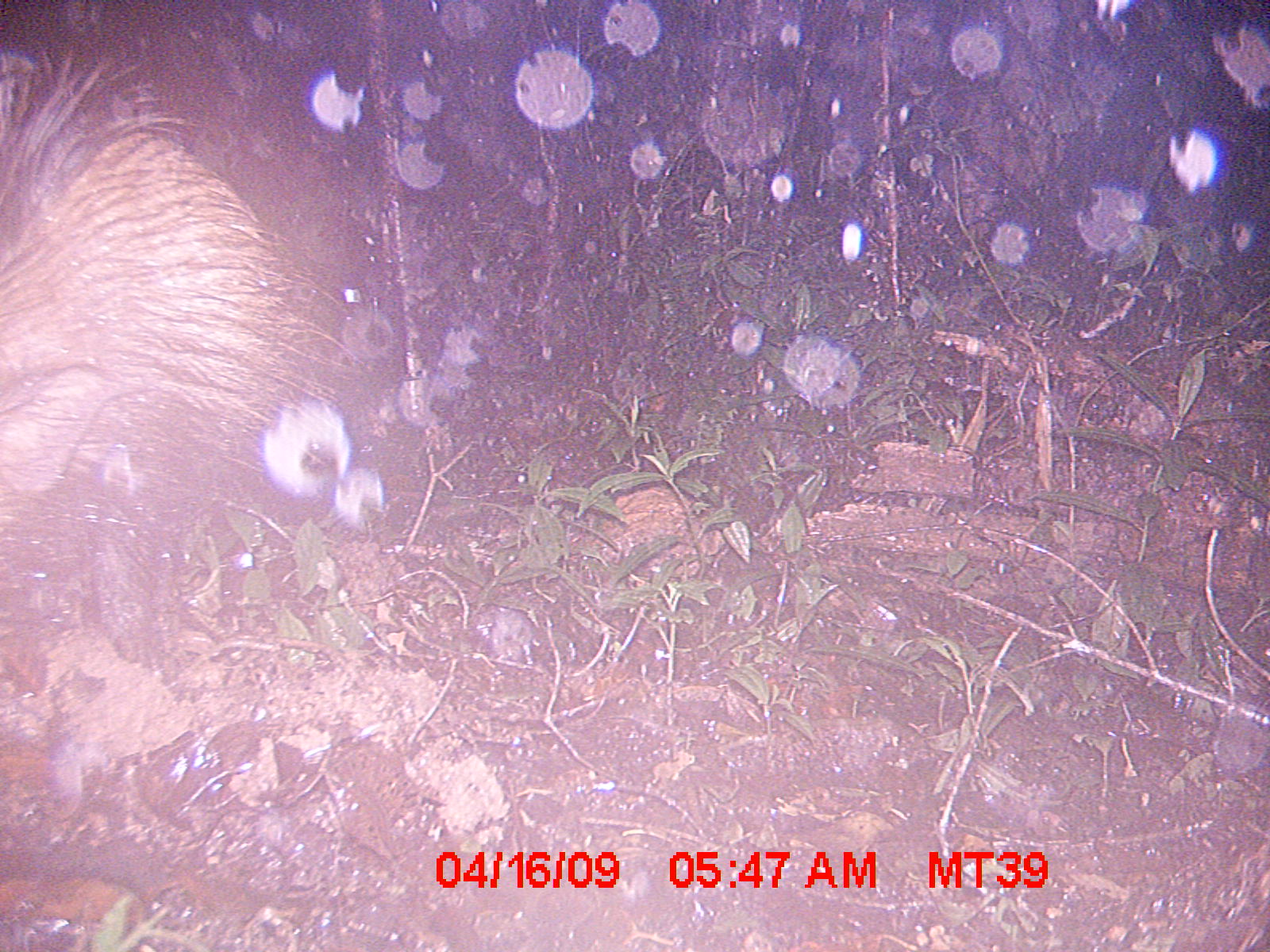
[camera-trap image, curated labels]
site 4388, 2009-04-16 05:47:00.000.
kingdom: Animalia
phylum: Chordata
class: Mammalia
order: Artiodactyla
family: Suidae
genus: Potamochoerus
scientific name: Potamochoerus larvatus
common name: bushpig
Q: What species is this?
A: Potamochoerus larvatus (bushpig).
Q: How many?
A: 1.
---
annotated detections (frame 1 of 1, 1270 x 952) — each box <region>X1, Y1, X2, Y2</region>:
potamochoerus larvatus: <region>0, 43, 350, 677</region>